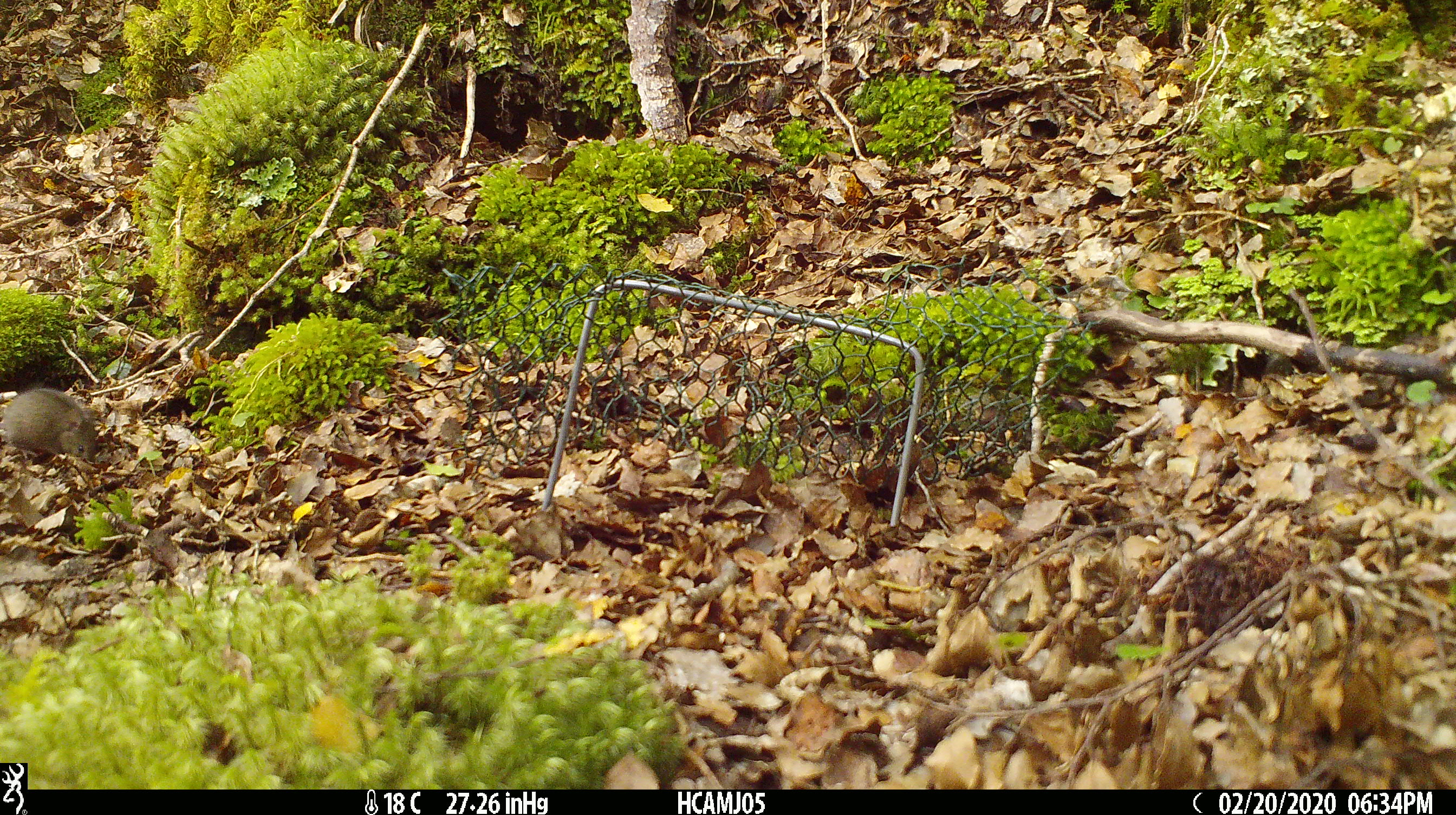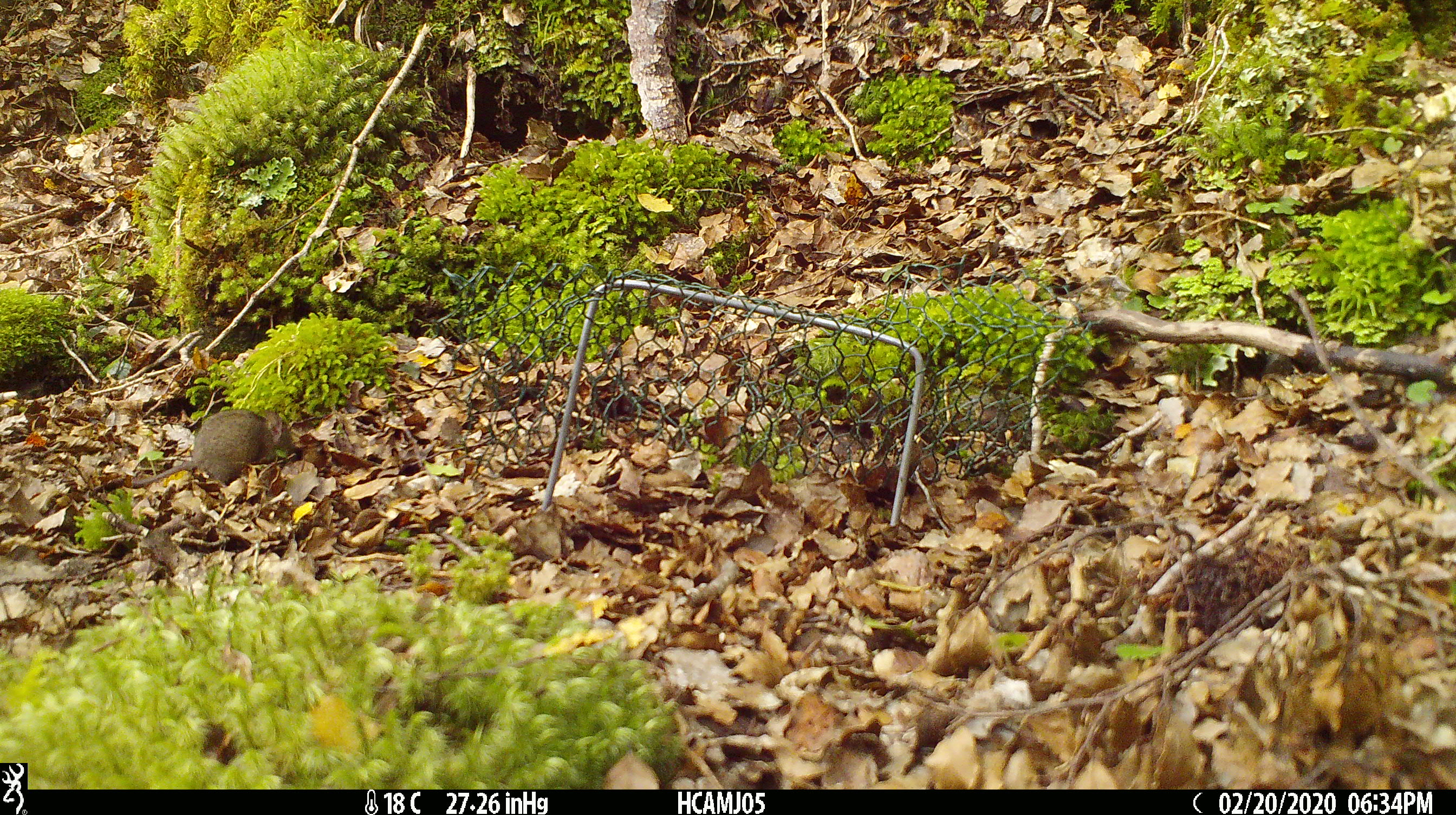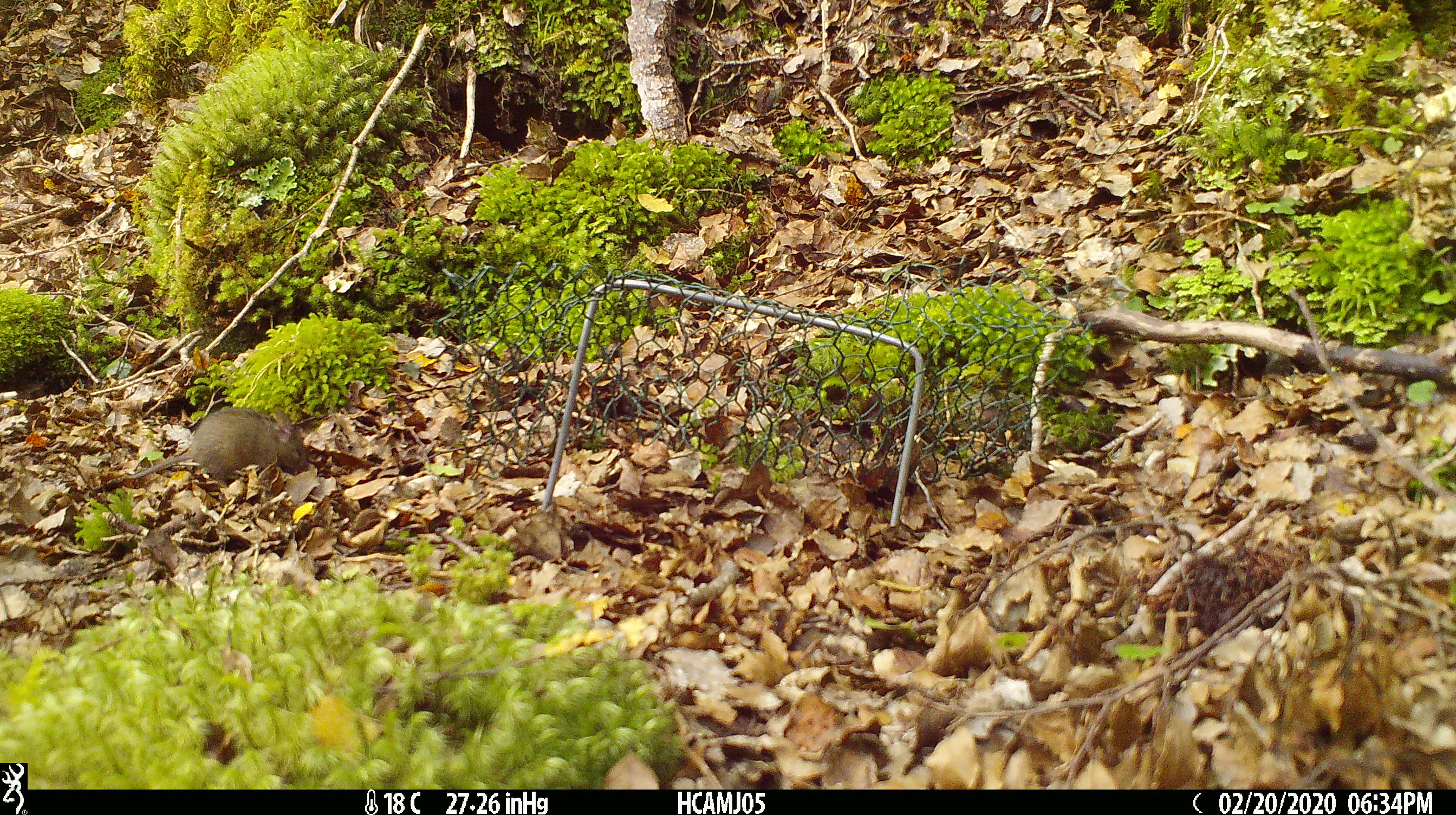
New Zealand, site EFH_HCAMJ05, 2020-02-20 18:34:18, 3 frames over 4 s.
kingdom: Animalia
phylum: Chordata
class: Mammalia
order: Rodentia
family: Muridae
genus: Mus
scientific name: Mus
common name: mouse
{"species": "mouse (Mus)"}